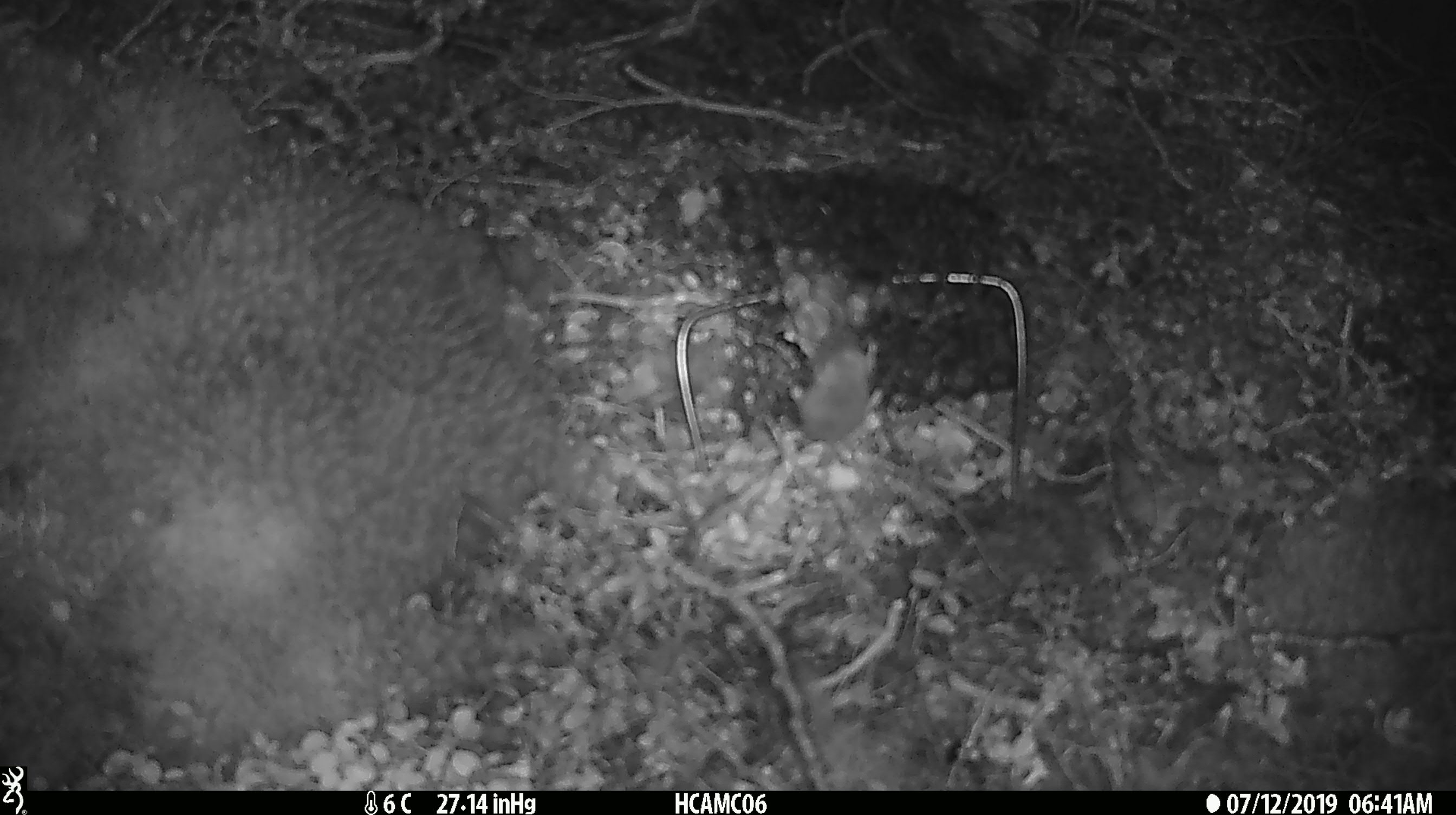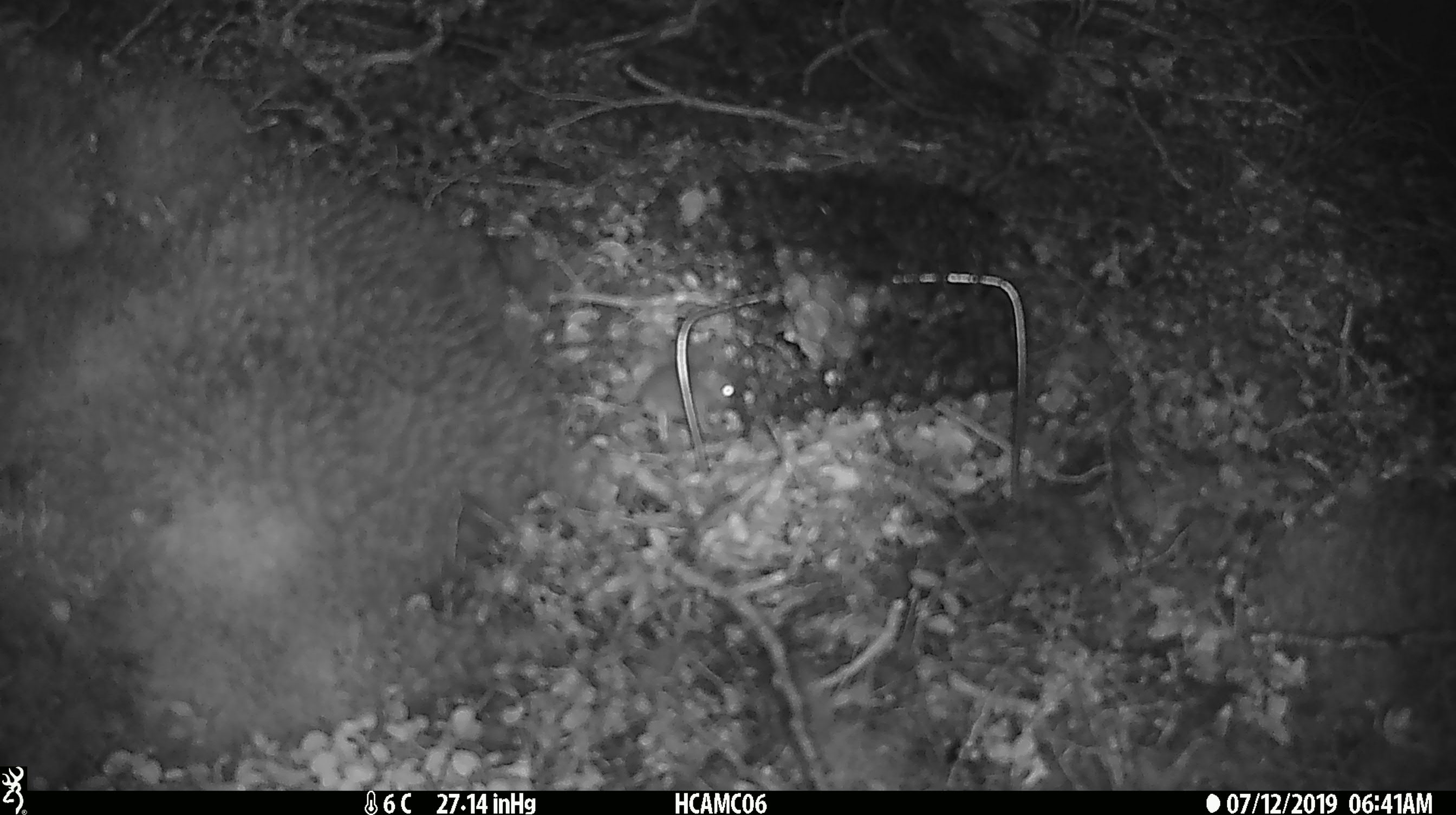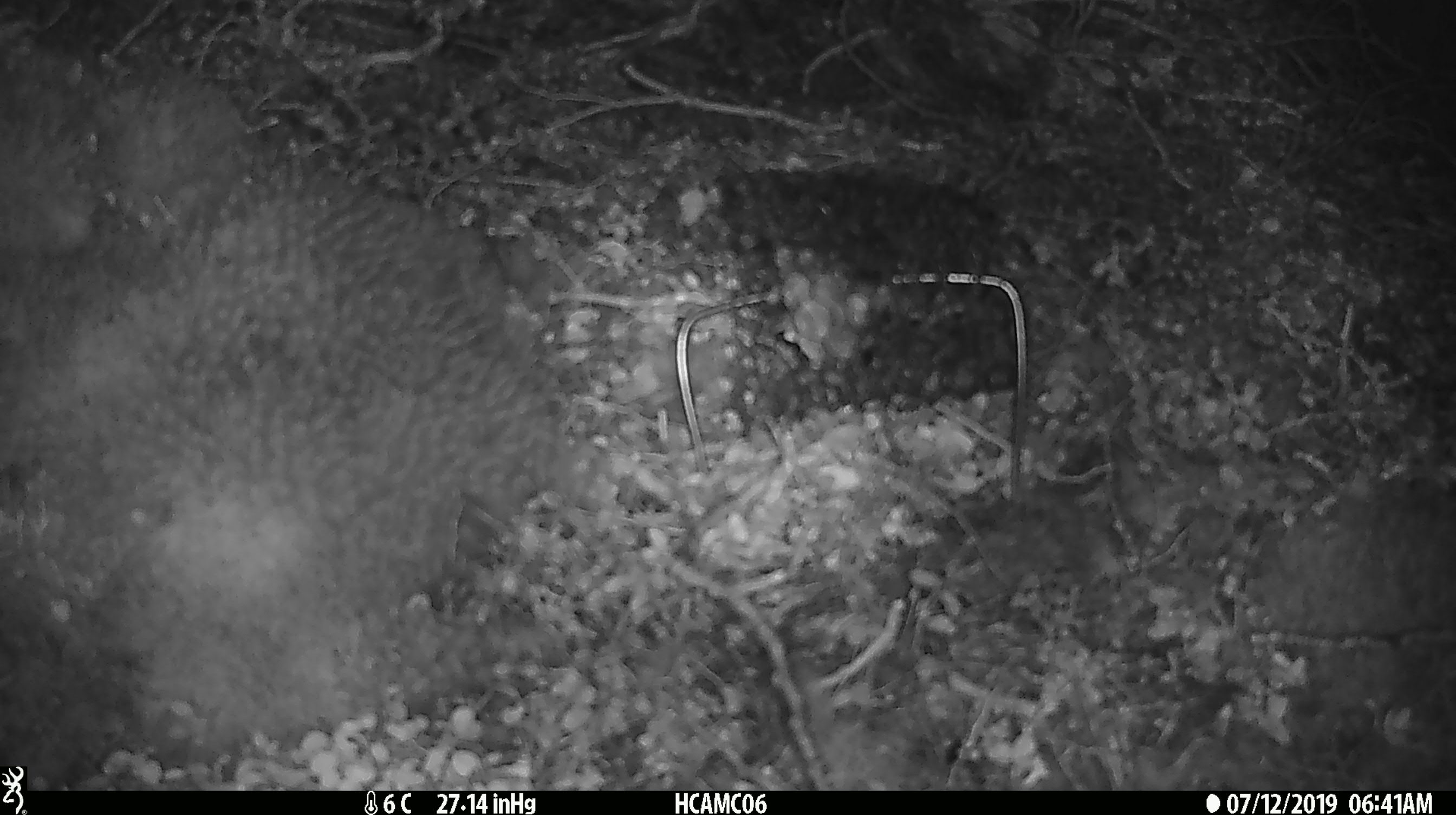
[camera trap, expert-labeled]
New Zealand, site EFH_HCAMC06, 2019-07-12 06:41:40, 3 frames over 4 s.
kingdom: Animalia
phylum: Chordata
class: Mammalia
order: Rodentia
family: Muridae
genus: Mus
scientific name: Mus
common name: mouse